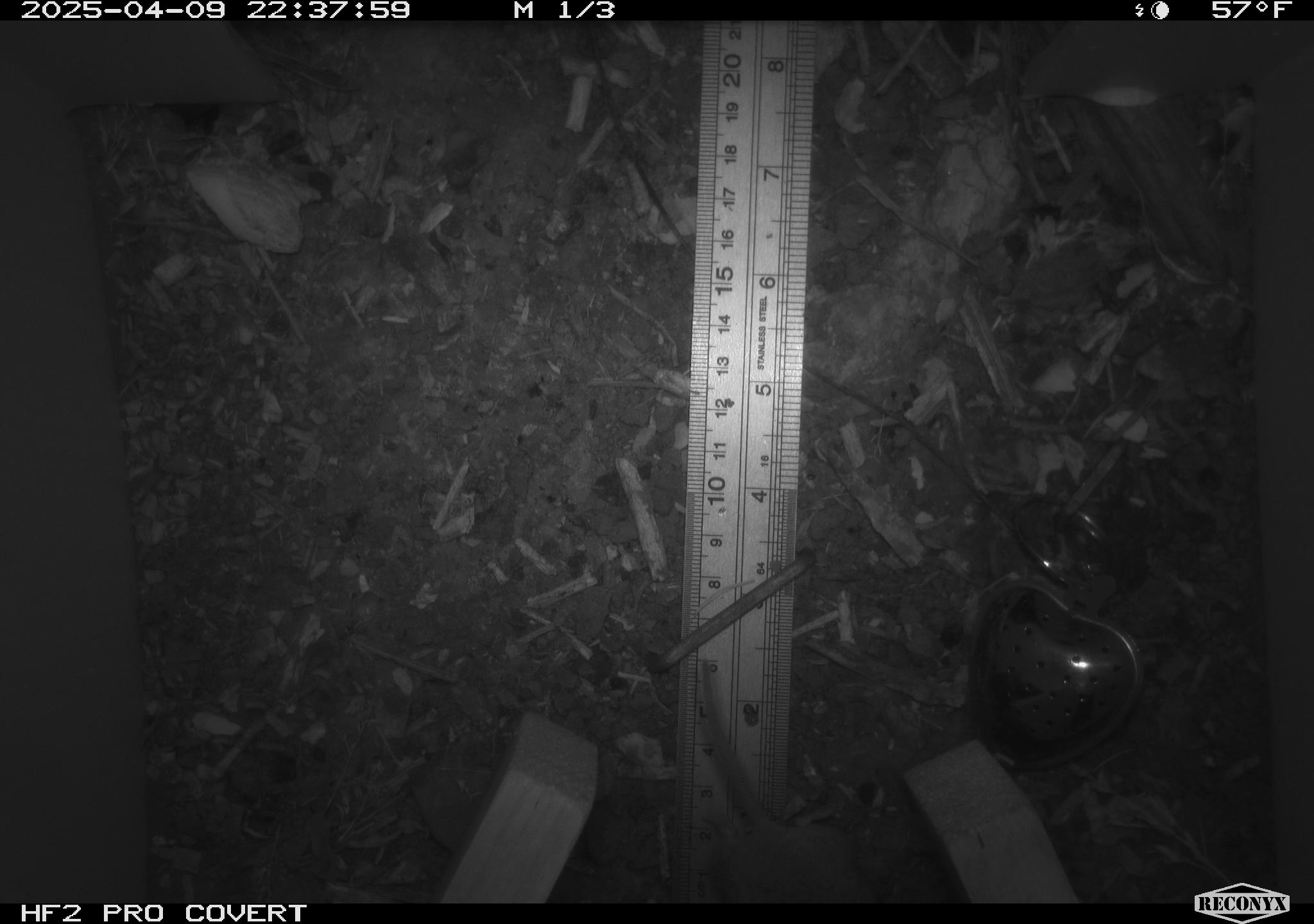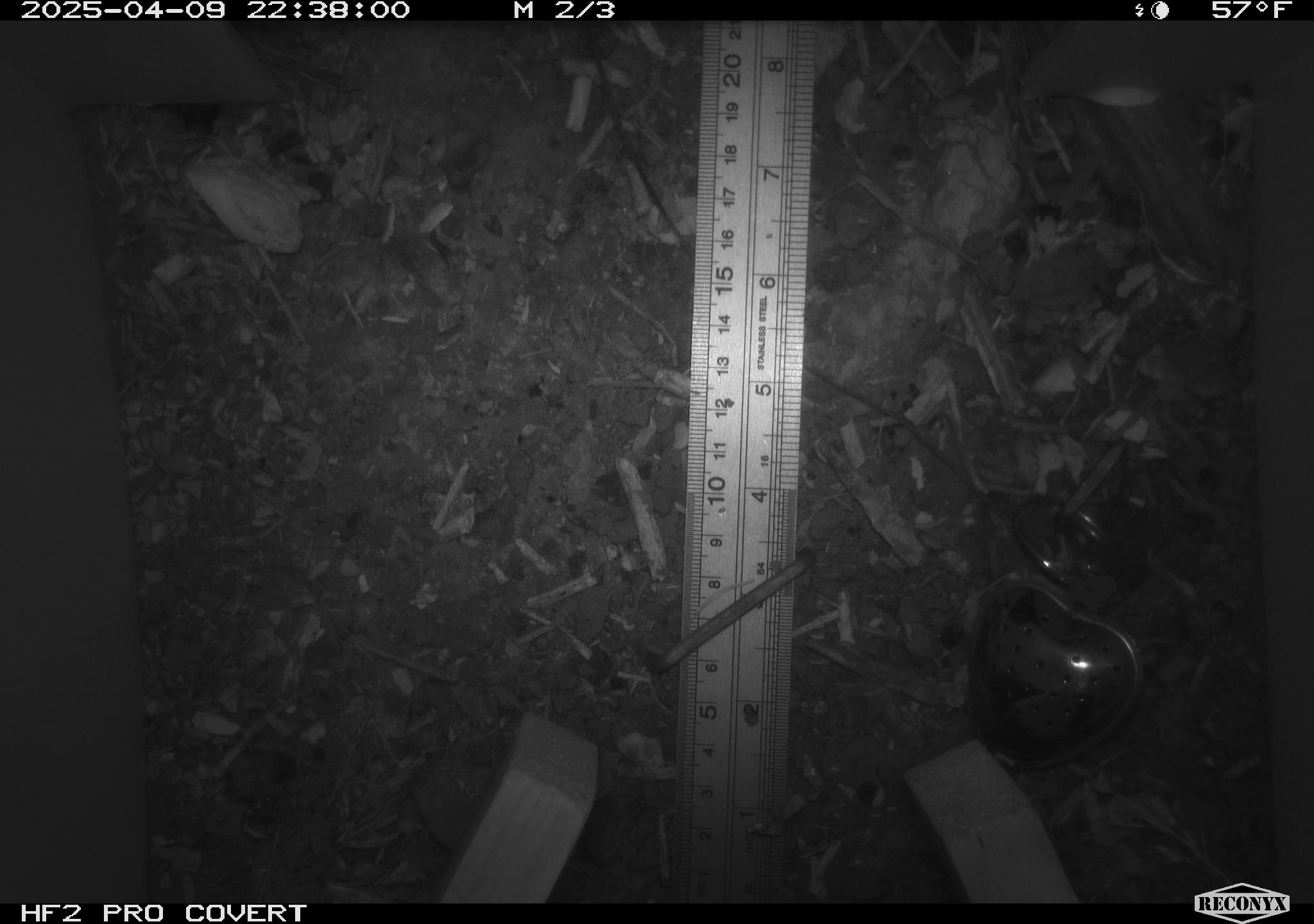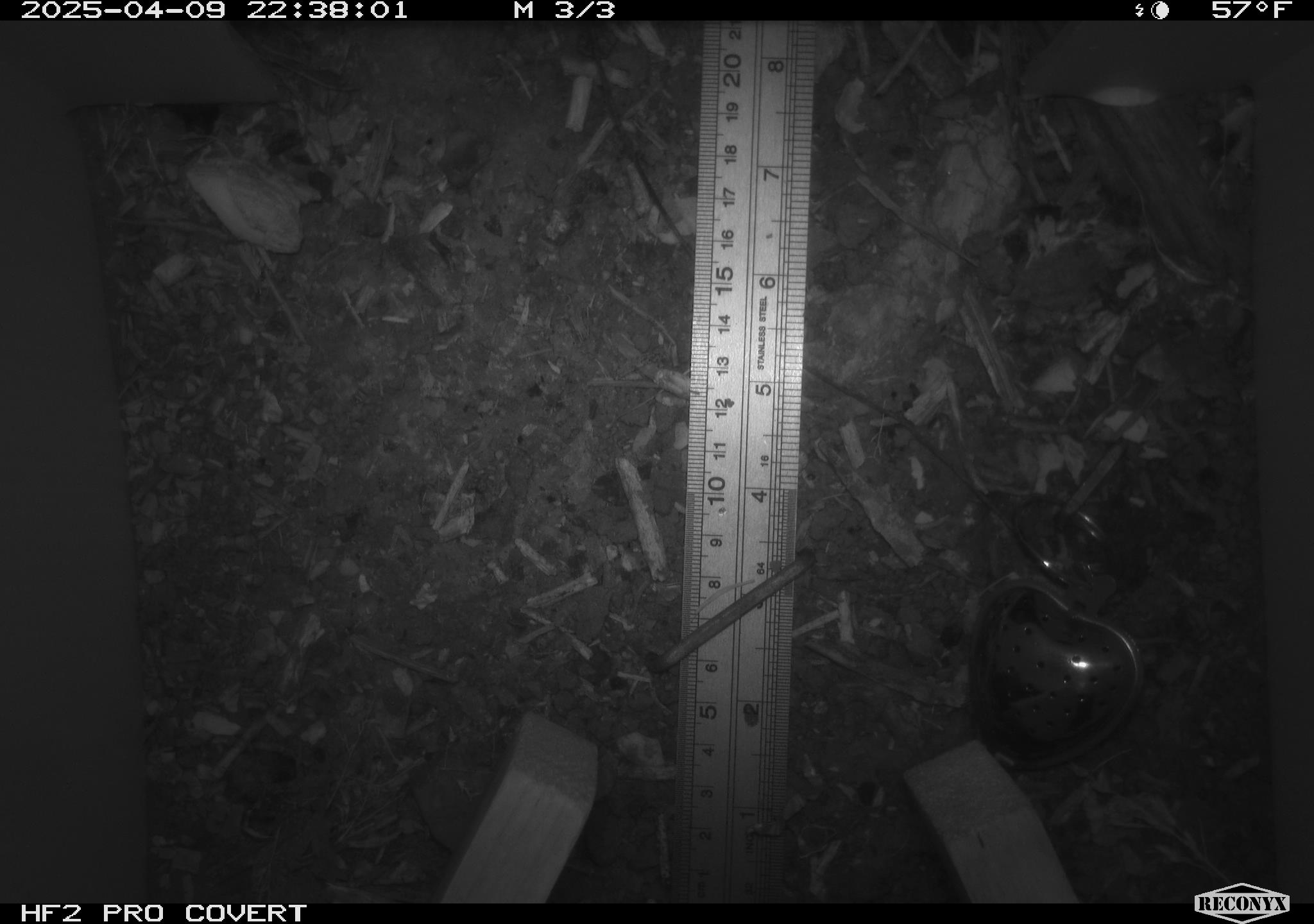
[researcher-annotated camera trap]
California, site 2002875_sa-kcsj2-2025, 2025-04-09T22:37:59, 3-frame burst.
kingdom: Animalia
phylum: Chordata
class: Mammalia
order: Rodentia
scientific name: Rodentia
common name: rodent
Rodent (Rodentia).